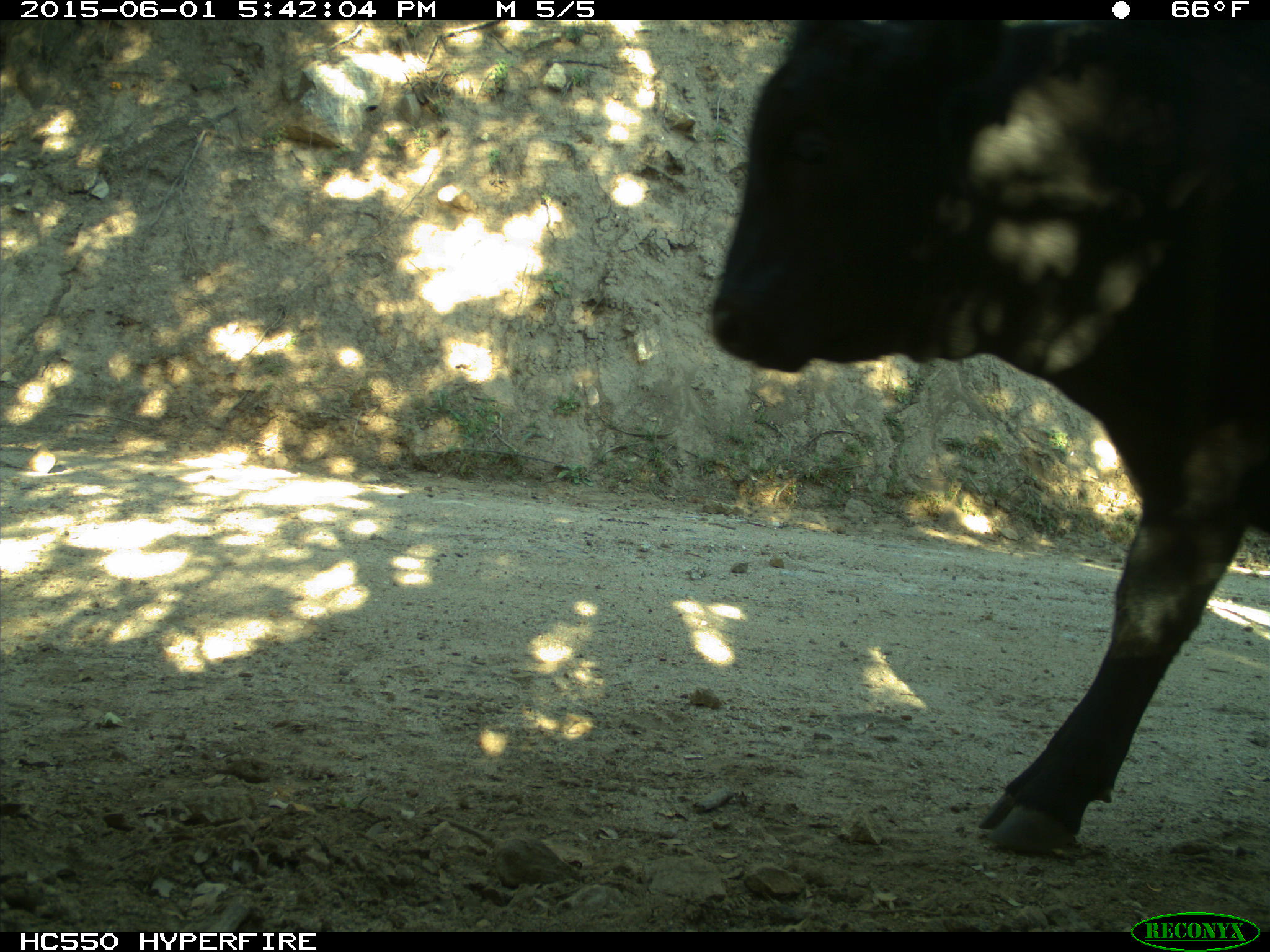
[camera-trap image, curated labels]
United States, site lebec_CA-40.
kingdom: Animalia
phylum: Chordata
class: Mammalia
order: Artiodactyla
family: Bovidae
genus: Bos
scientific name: Bos taurus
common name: domestic cow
Bos taurus (domestic cow).